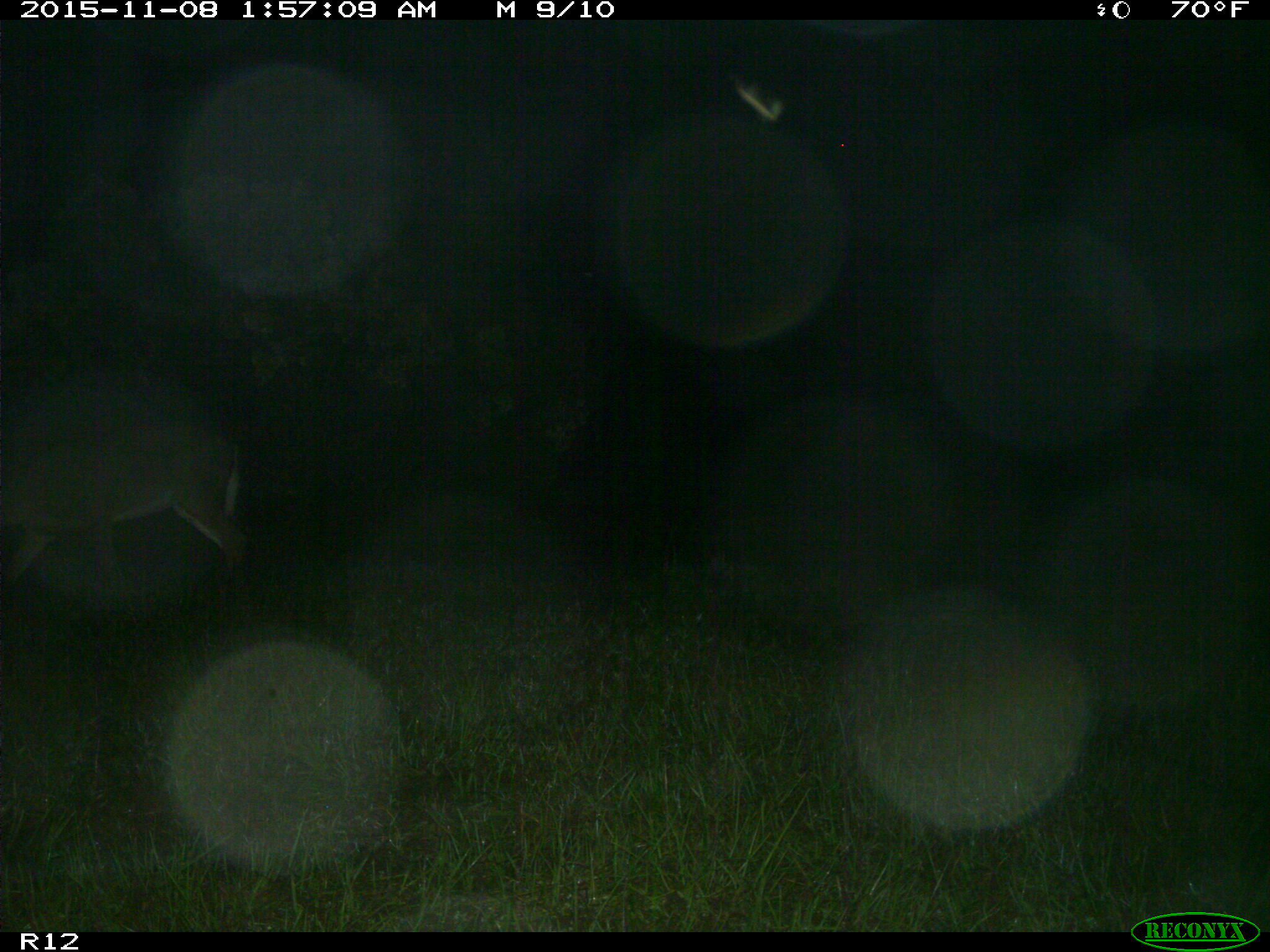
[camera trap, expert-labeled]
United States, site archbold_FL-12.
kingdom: Animalia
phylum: Chordata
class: Mammalia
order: Artiodactyla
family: Cervidae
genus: Odocoileus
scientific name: Odocoileus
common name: deer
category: unidentified deer